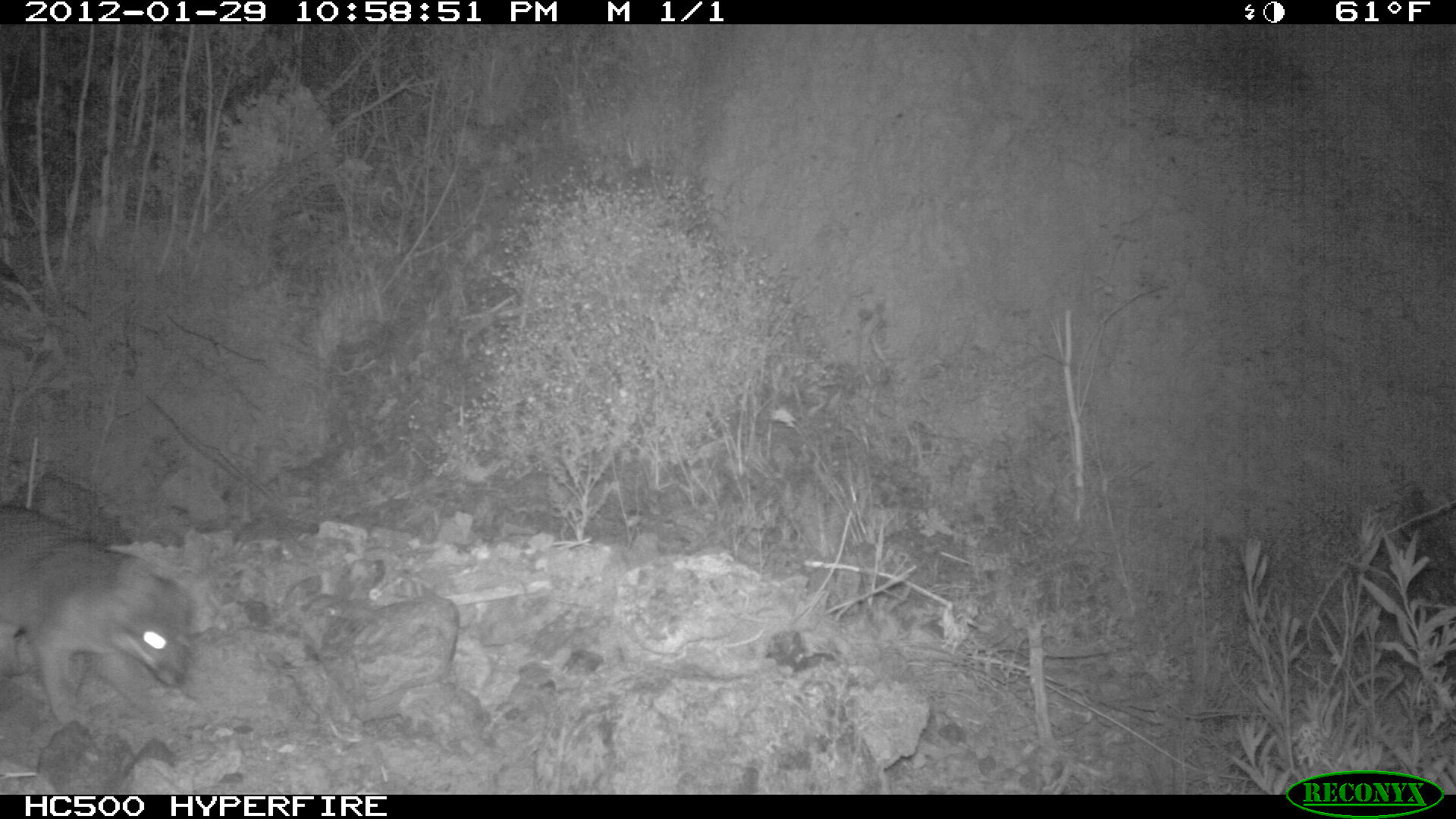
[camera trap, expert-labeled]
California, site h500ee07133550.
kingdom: Animalia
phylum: Chordata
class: Mammalia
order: Carnivora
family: Canidae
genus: Urocyon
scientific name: Urocyon littoralis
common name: island fox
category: fox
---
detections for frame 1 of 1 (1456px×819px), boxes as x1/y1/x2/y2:
fox: 0/503/198/726